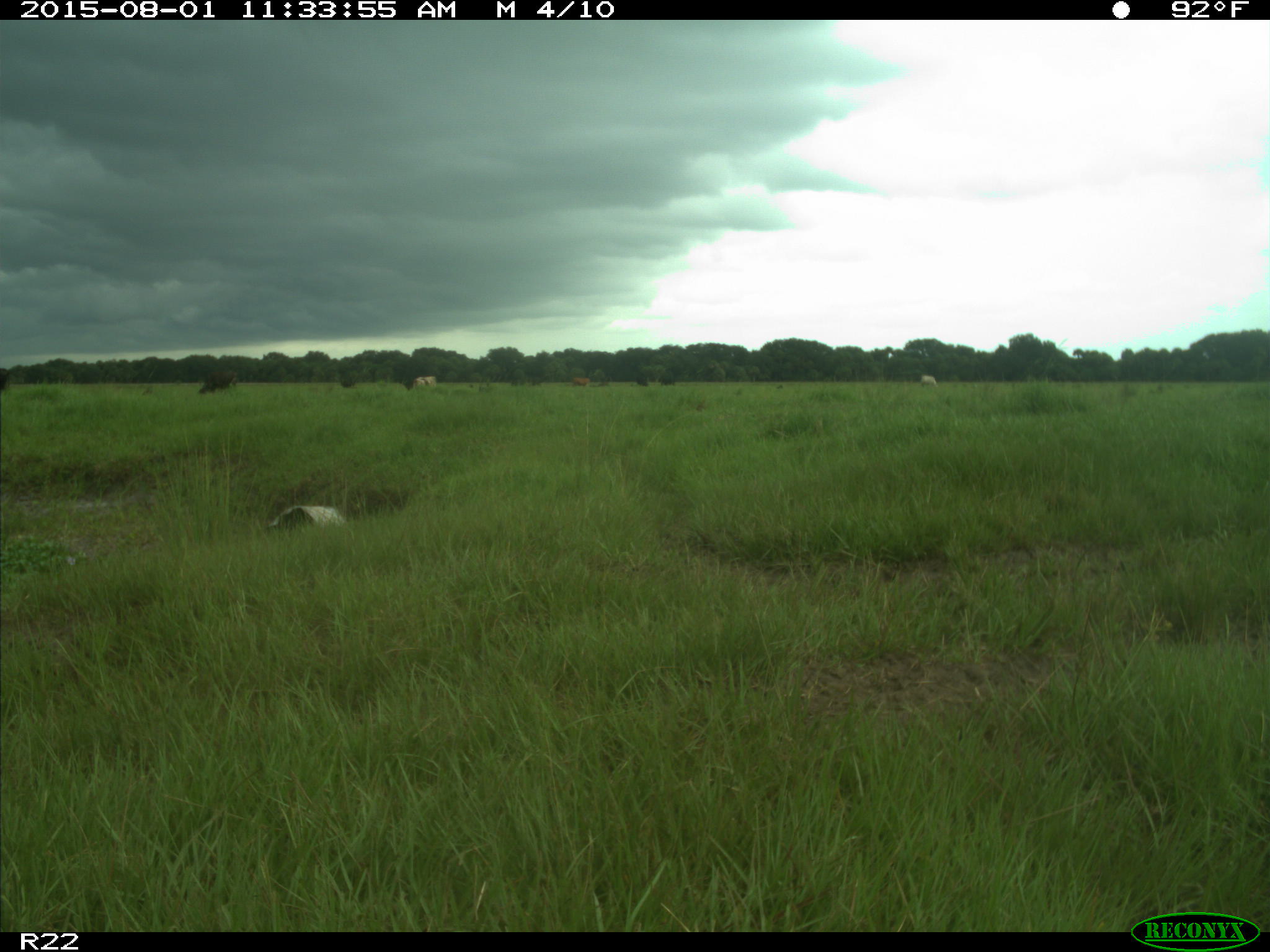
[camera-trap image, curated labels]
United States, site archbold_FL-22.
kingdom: Animalia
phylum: Chordata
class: Mammalia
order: Artiodactyla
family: Bovidae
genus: Bos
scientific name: Bos taurus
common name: domestic cow